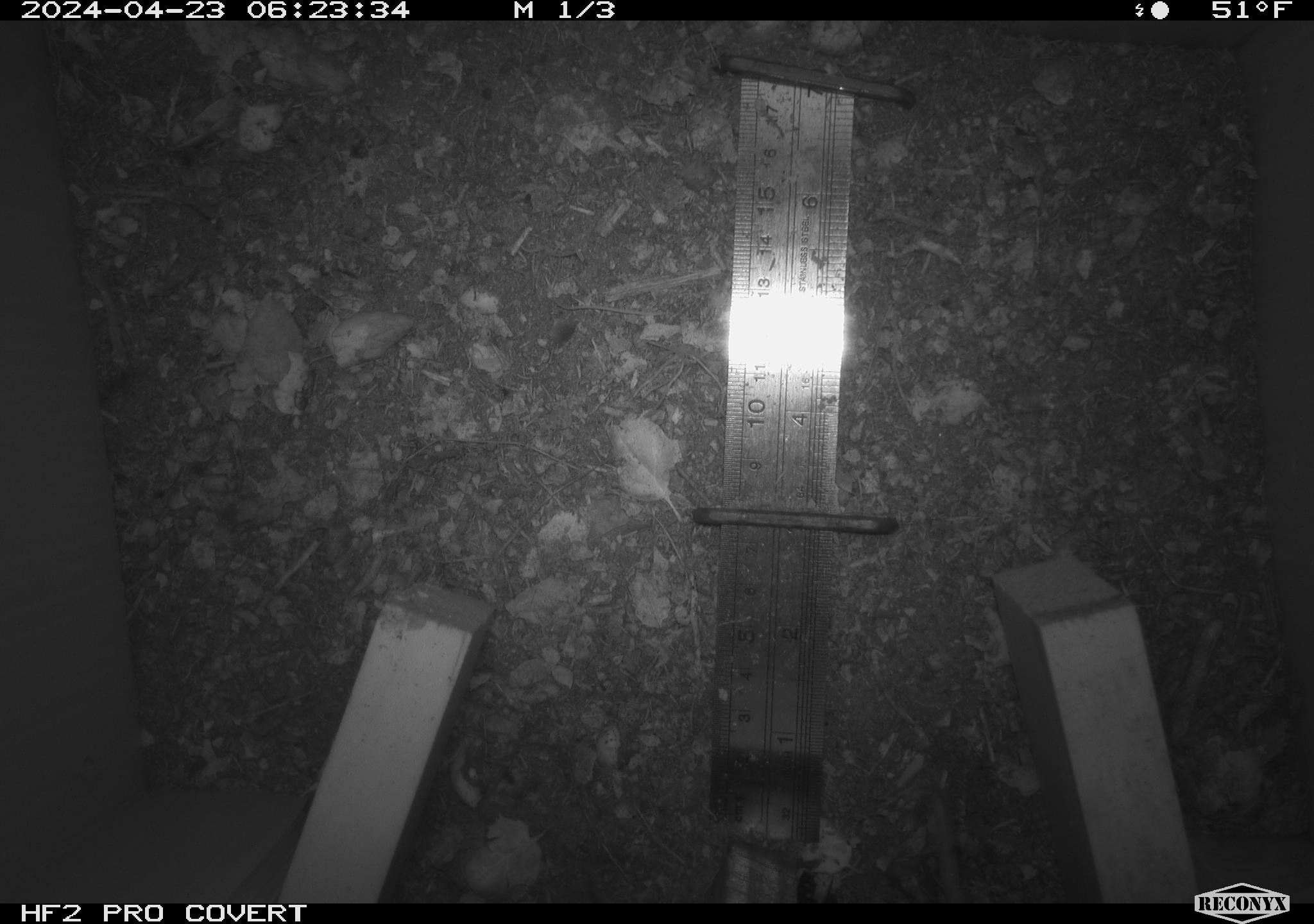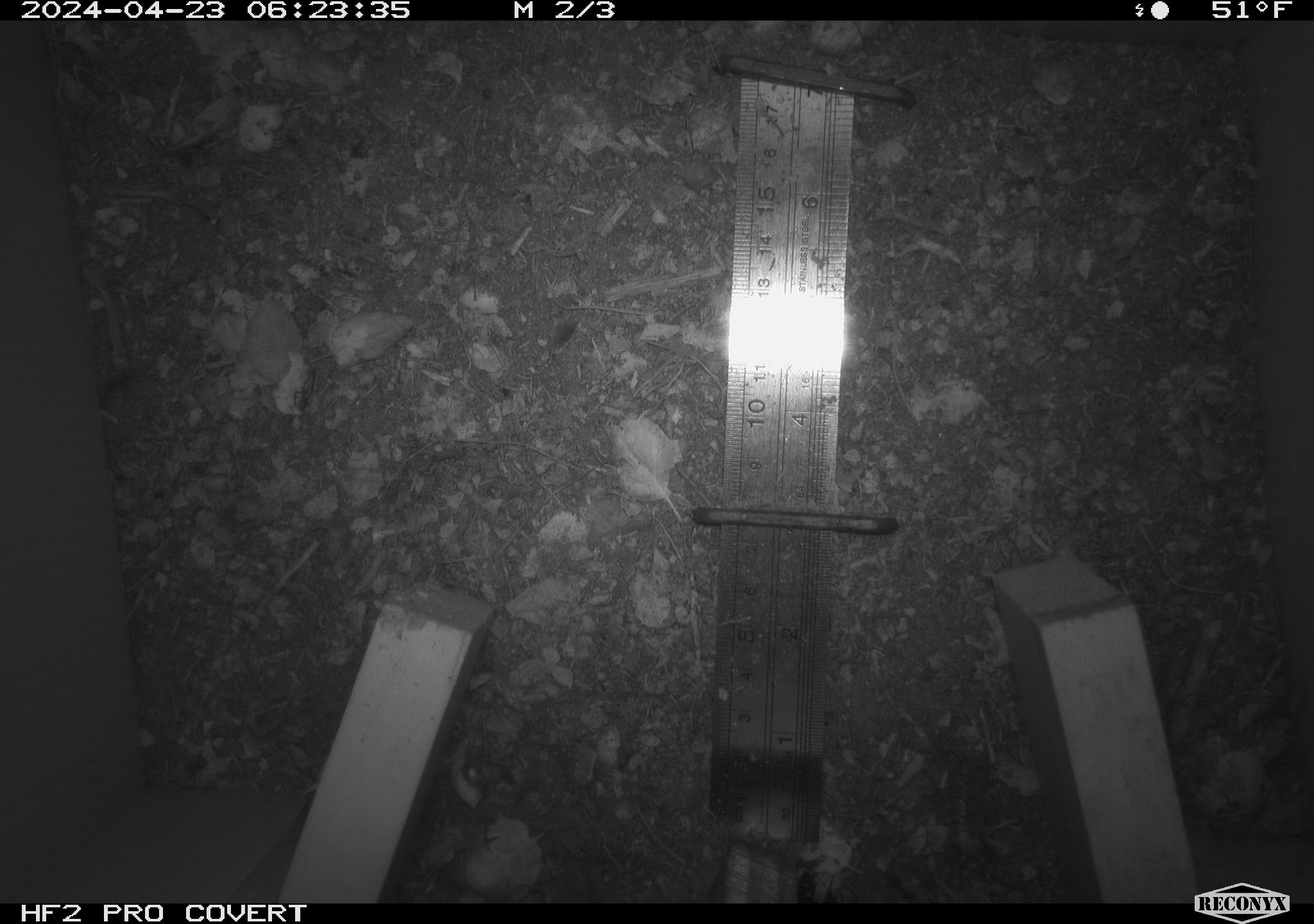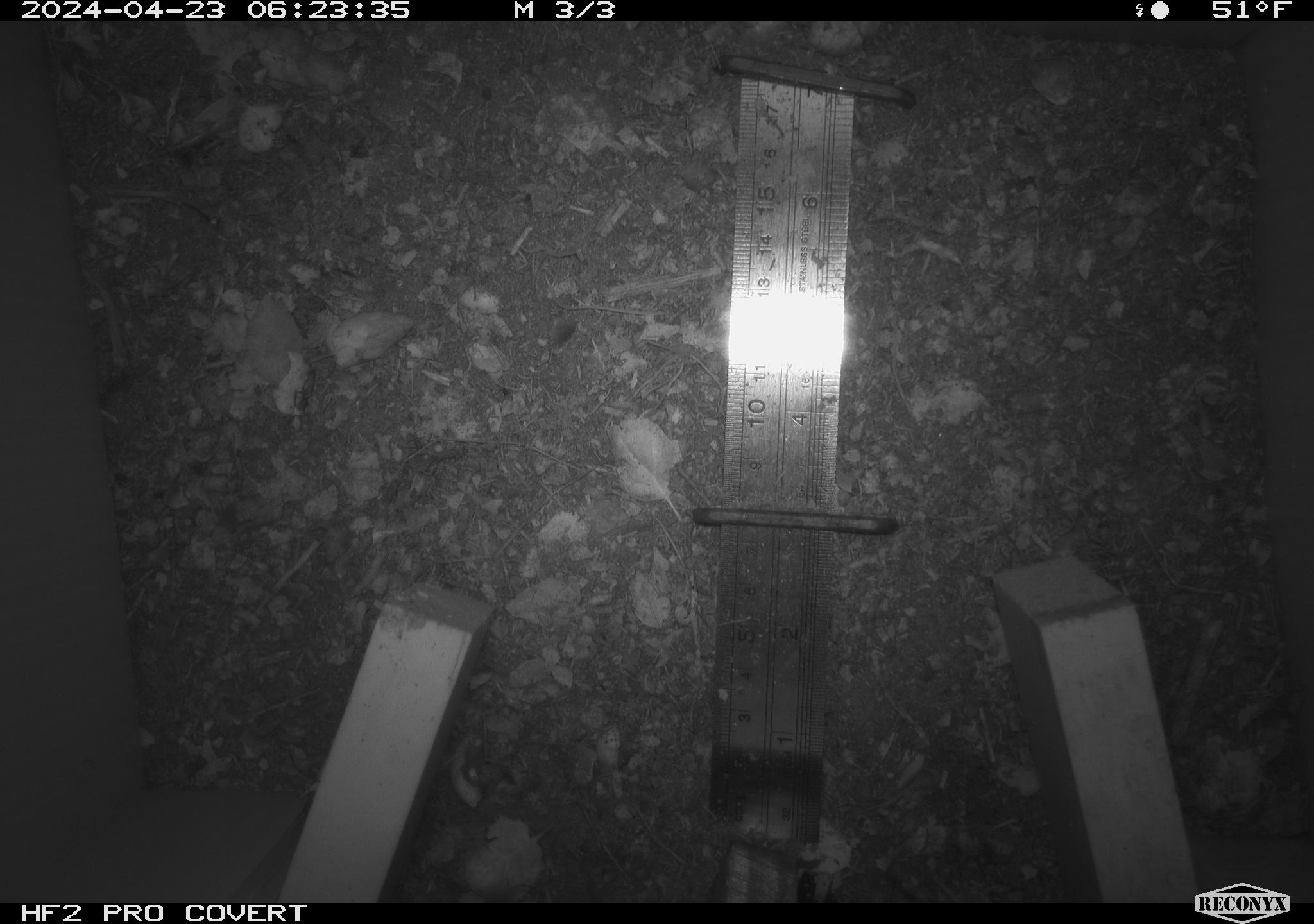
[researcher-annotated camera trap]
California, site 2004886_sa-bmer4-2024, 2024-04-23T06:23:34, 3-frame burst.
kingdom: Animalia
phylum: Chordata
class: Mammalia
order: Rodentia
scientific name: Rodentia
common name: mouse species